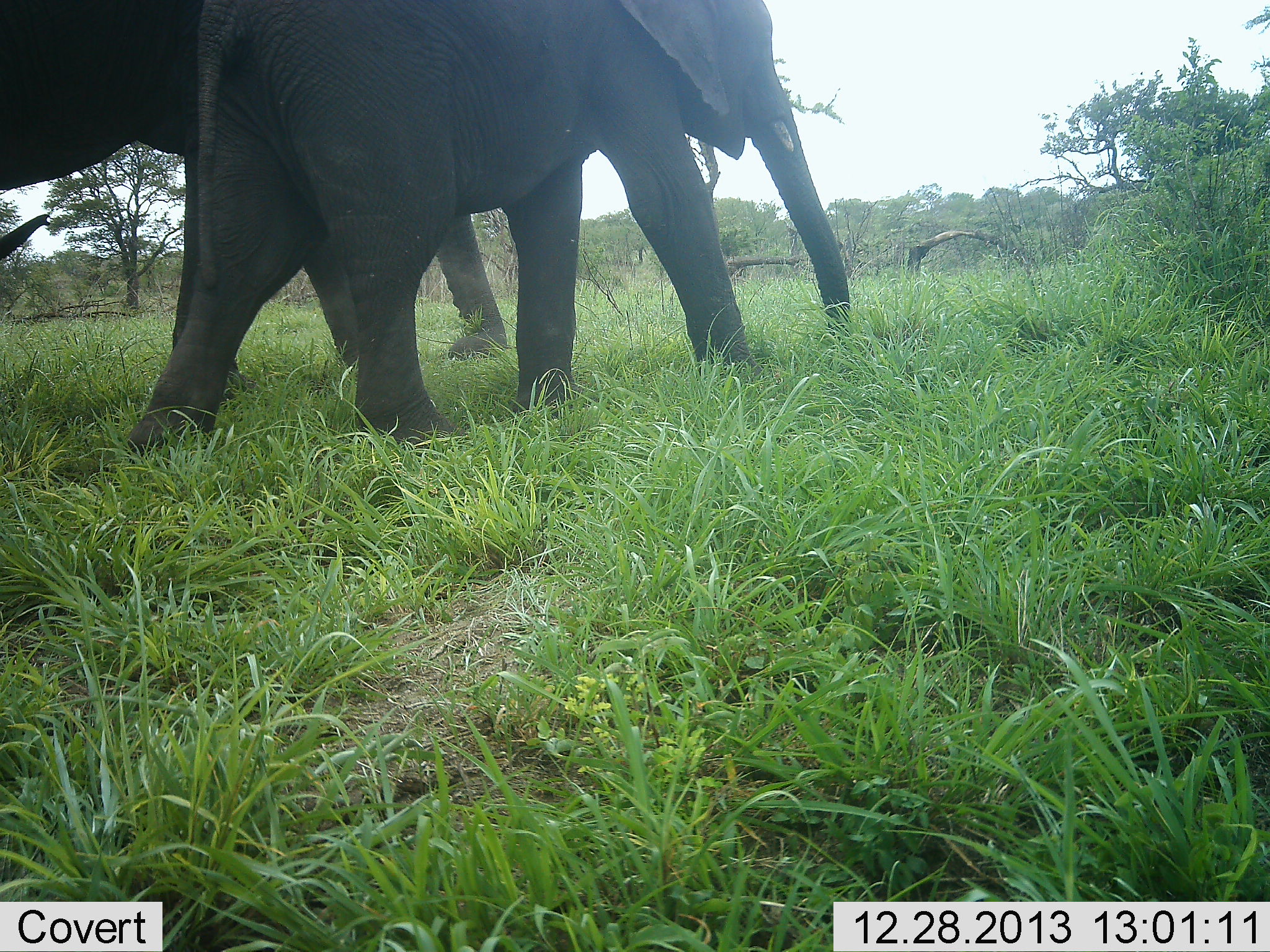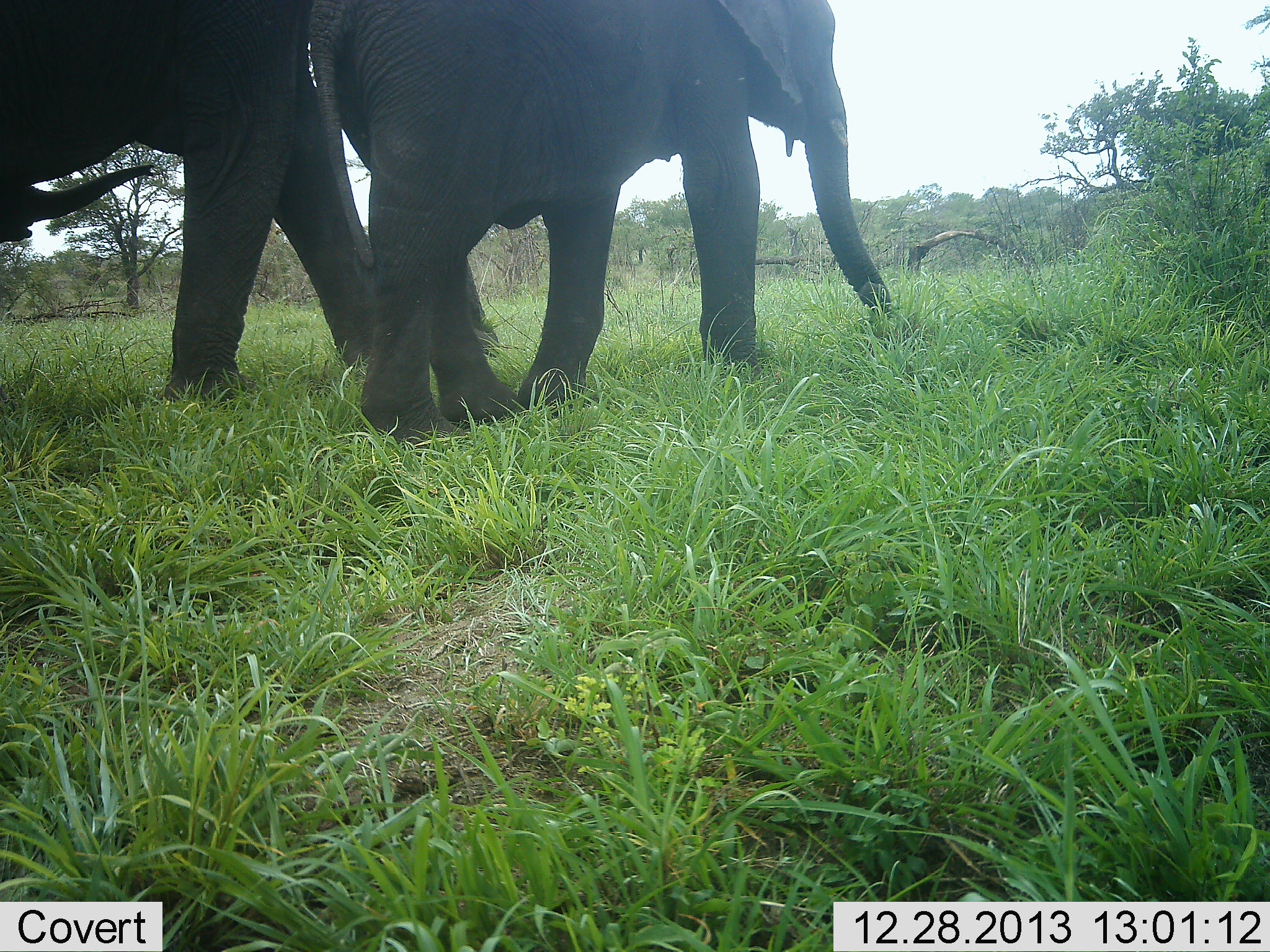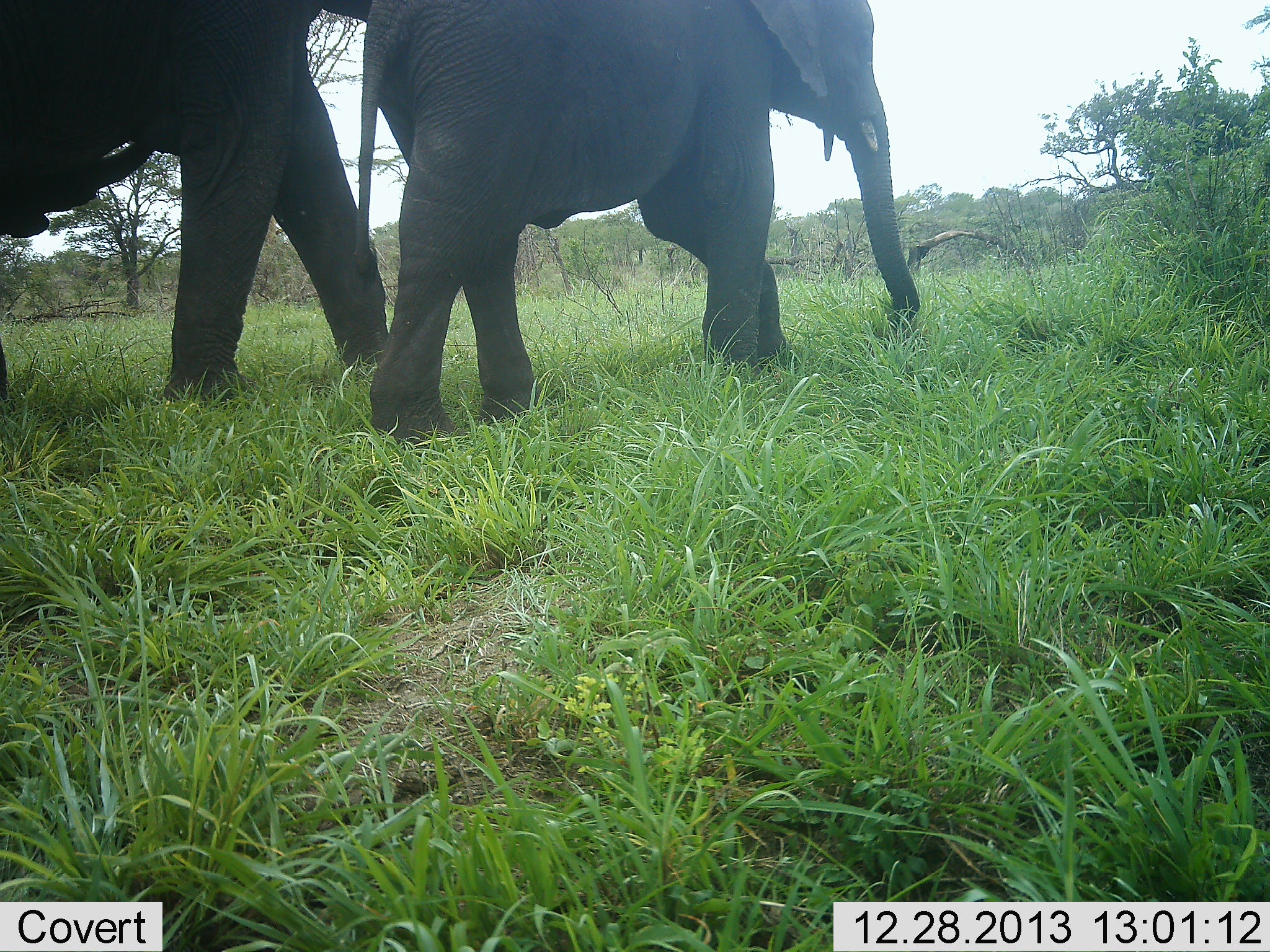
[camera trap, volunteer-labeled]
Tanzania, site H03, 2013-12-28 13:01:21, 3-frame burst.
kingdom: Animalia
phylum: Chordata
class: Mammalia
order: Proboscidea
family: Elephantidae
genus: Loxodonta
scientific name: Loxodonta africana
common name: african bush elephant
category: elephant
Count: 3.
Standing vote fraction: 40%.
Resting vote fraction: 0%.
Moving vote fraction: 90%.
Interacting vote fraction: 20%.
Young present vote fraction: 70%.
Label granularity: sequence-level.